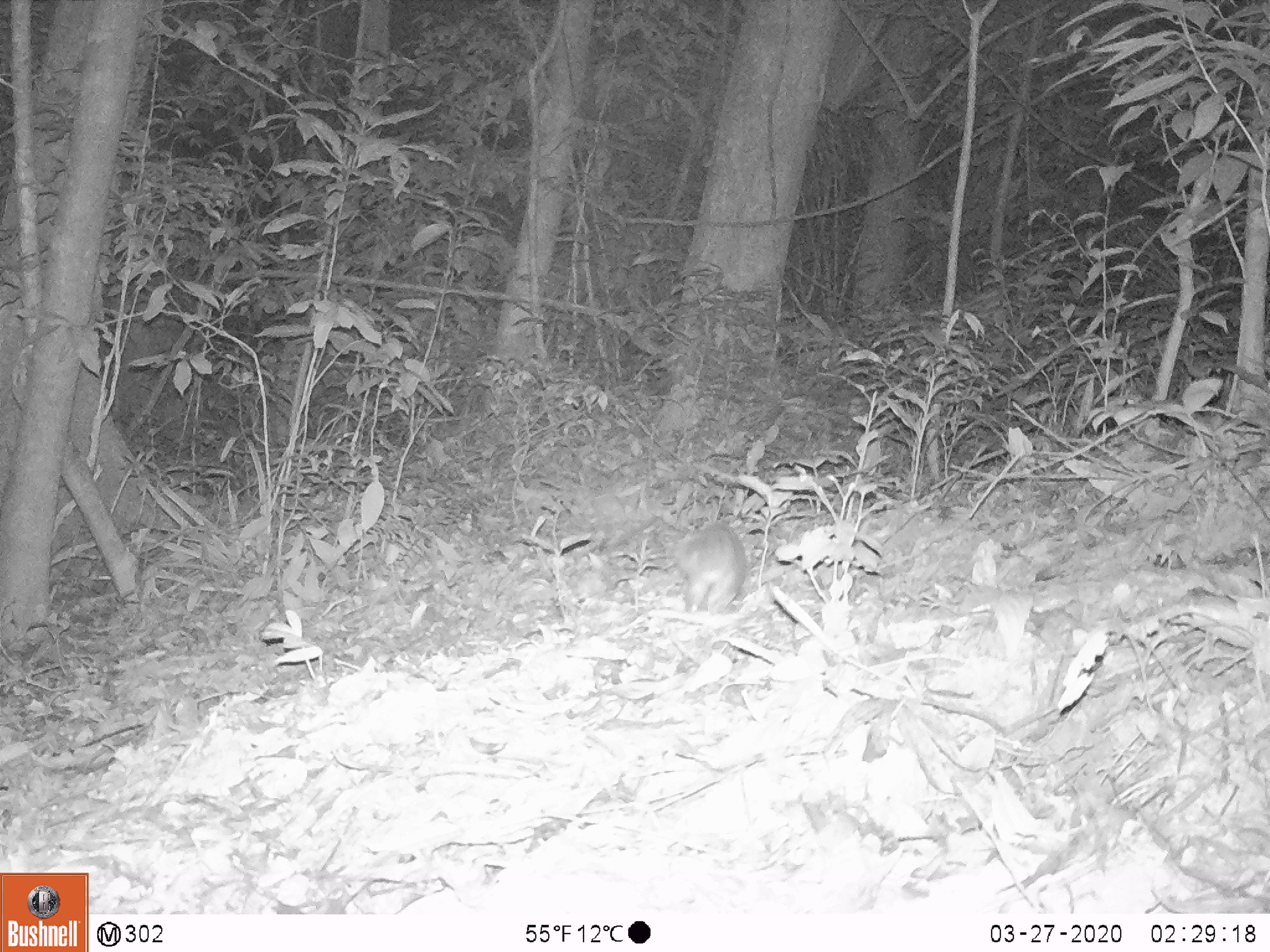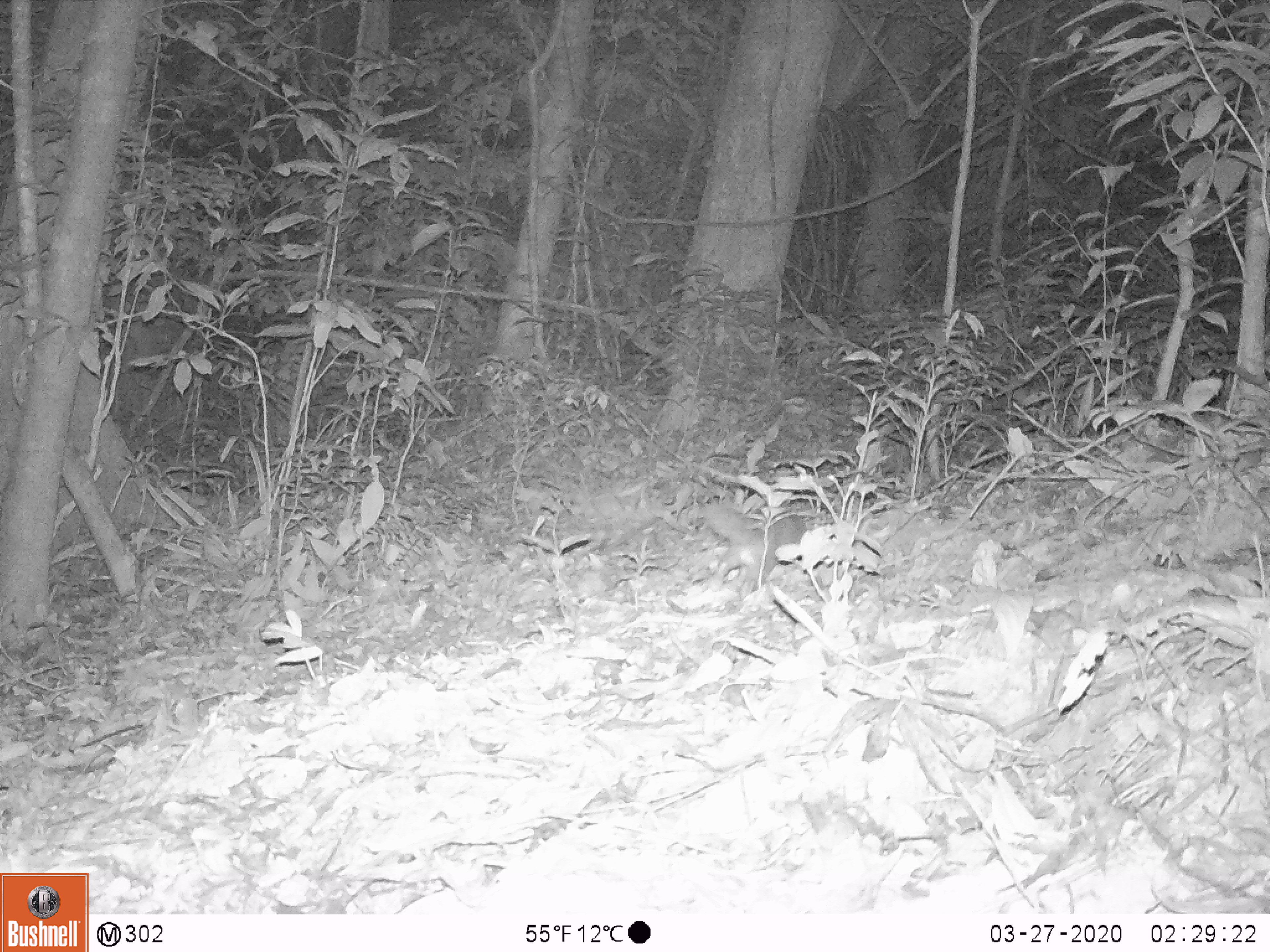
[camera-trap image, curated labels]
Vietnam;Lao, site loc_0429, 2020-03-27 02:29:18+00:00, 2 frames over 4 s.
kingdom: Animalia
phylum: Chordata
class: Mammalia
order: Carnivora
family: Mustelidae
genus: Melogale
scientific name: Melogale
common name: ferret badger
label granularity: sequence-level